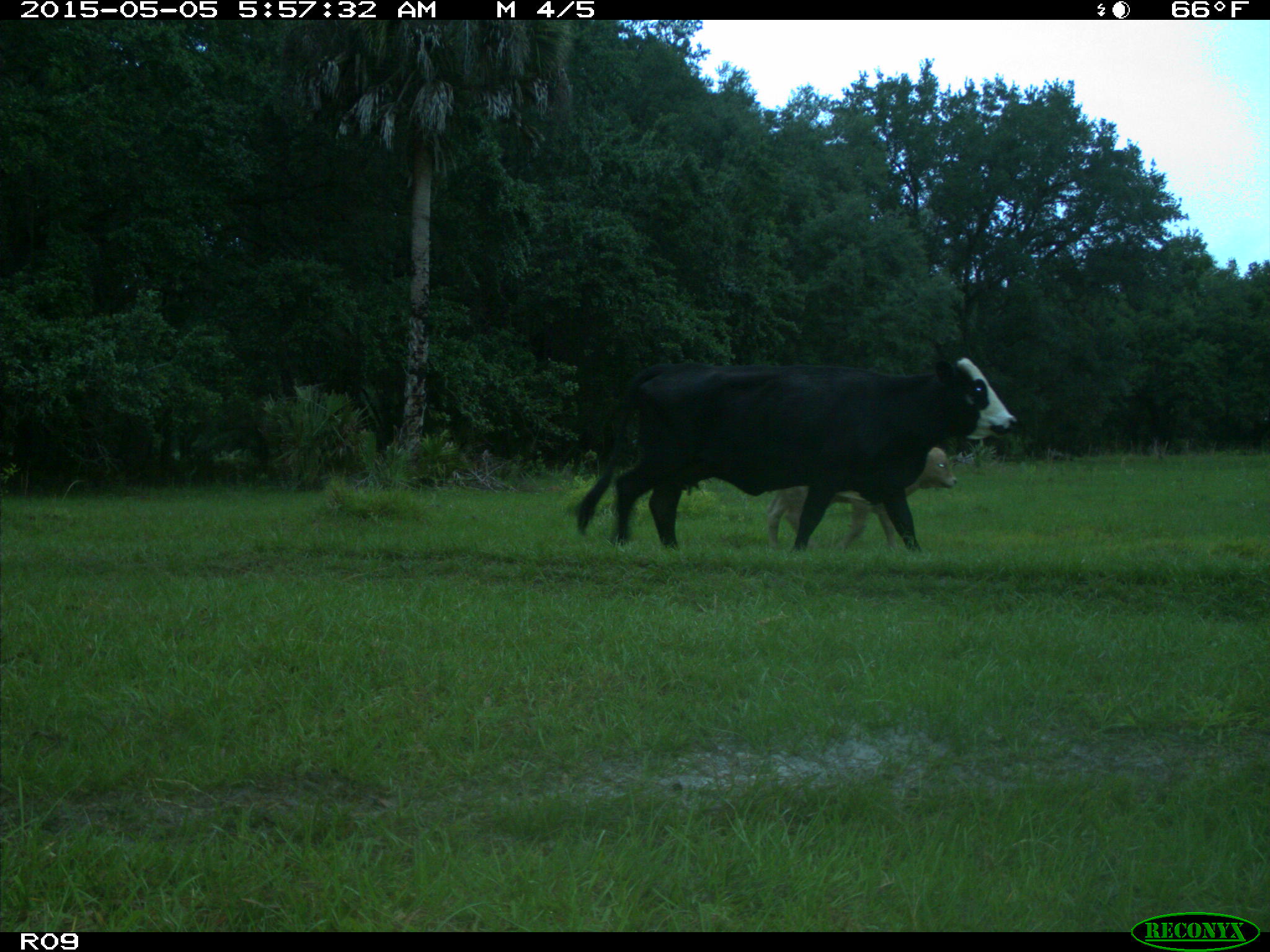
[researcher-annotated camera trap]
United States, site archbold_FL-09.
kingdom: Animalia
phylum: Chordata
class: Mammalia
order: Artiodactyla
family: Bovidae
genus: Bos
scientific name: Bos taurus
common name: domestic cow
Bos taurus (domestic cow).